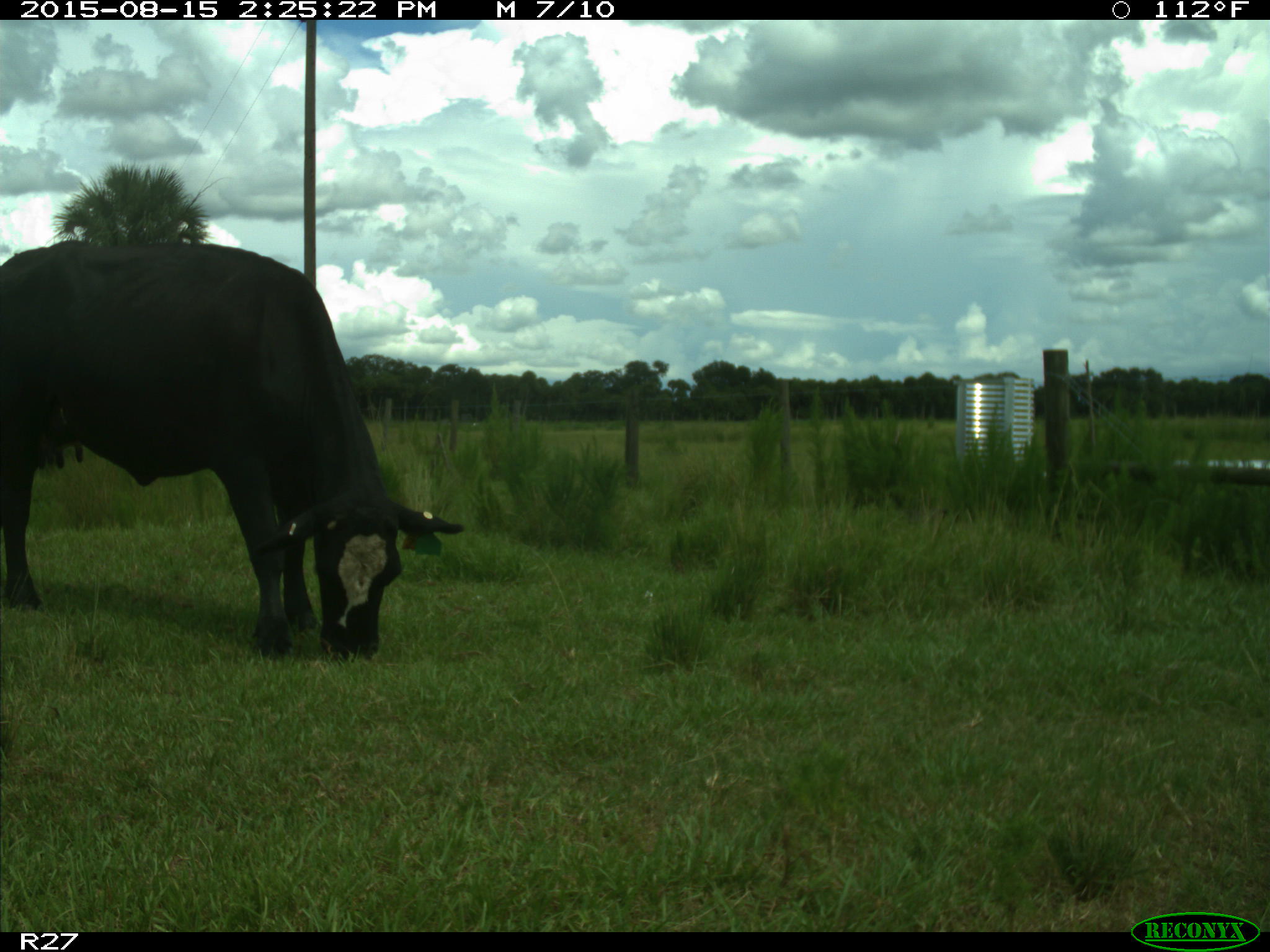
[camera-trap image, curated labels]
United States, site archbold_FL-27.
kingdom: Animalia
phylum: Chordata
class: Mammalia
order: Artiodactyla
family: Bovidae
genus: Bos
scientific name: Bos taurus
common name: domestic cow